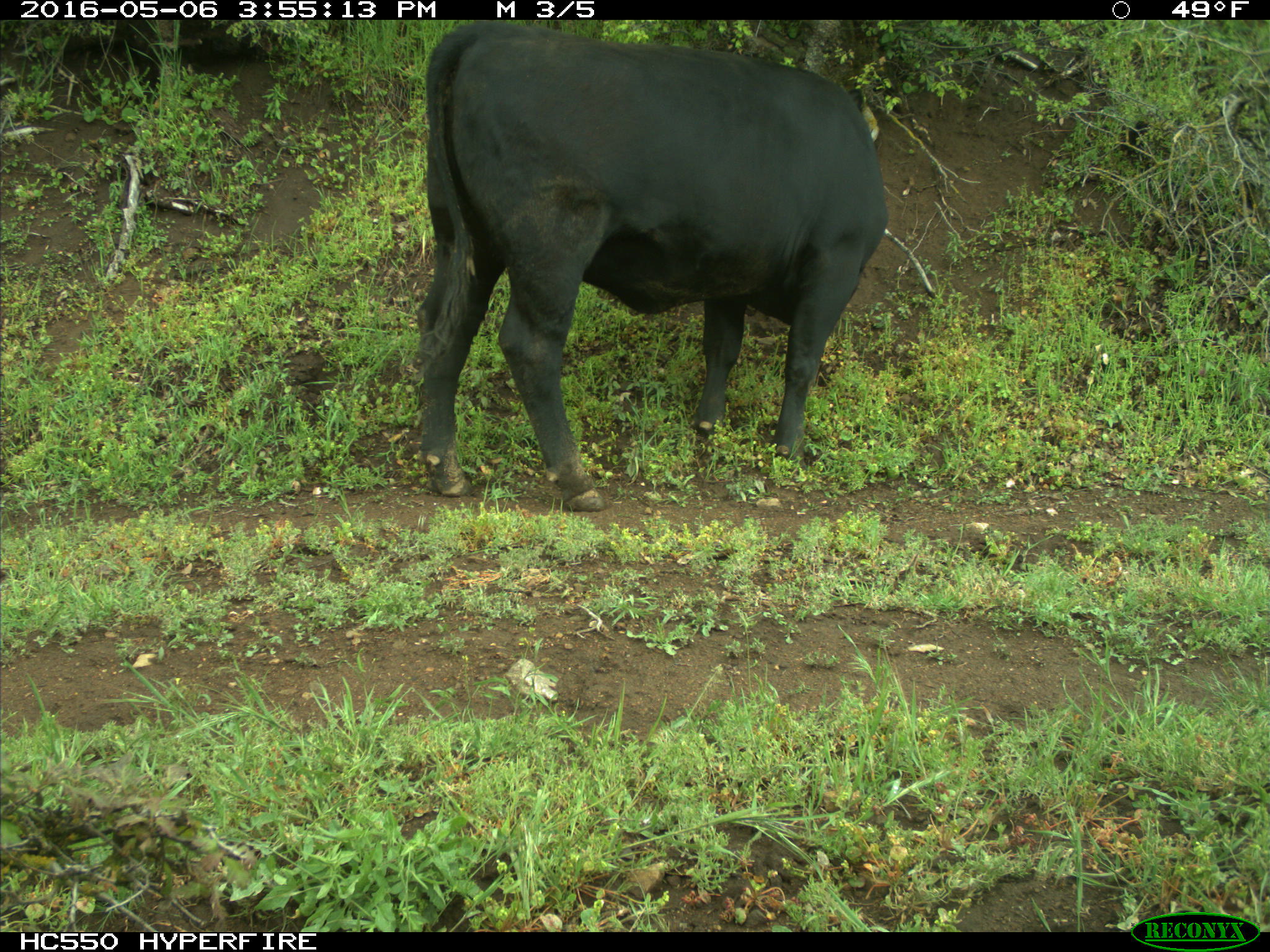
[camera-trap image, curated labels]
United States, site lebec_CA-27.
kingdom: Animalia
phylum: Chordata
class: Mammalia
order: Artiodactyla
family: Bovidae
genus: Bos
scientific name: Bos taurus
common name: domestic cow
Bos taurus (domestic cow).